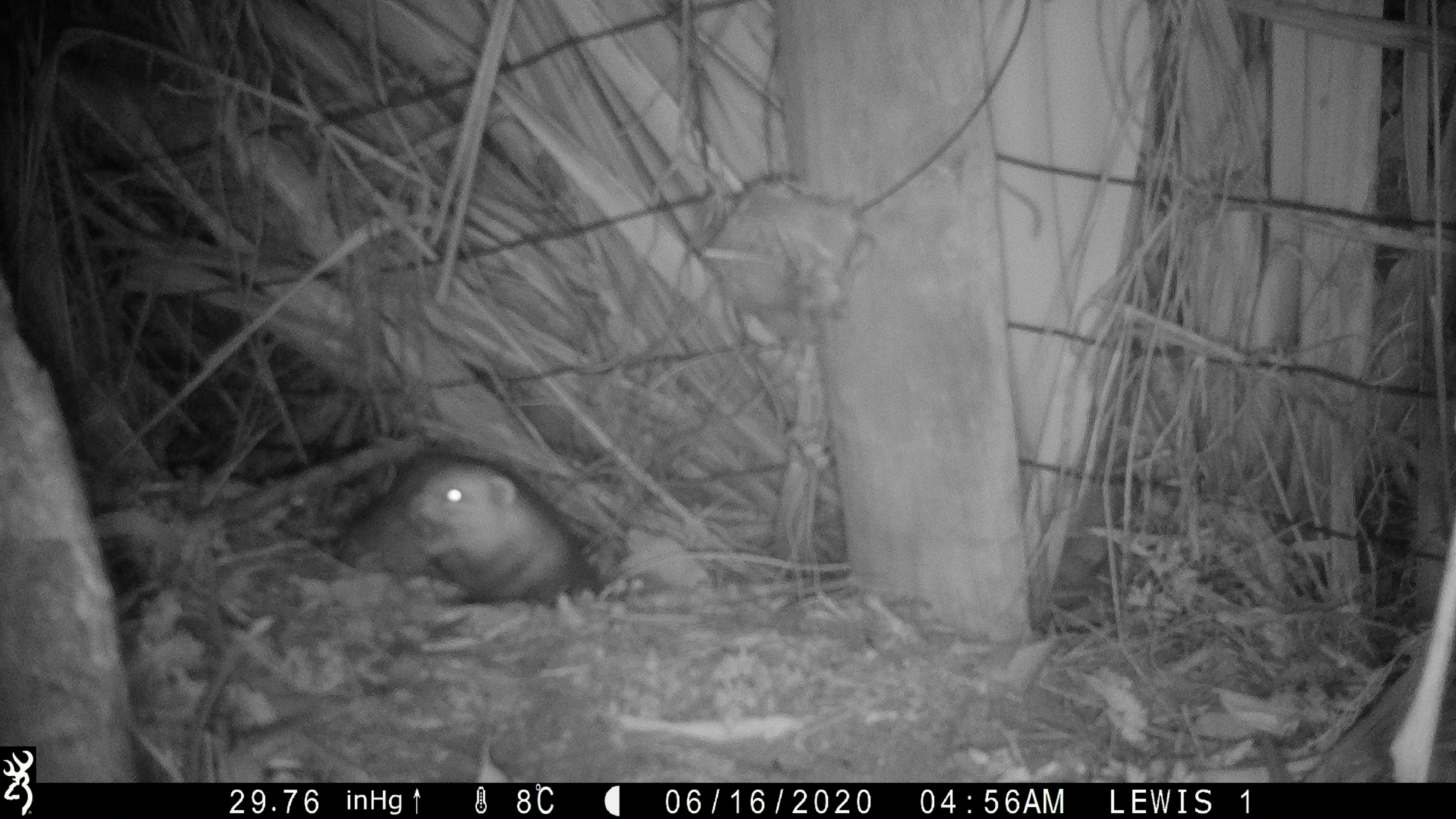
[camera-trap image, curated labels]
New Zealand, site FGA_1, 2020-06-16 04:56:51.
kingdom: Animalia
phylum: Chordata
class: Mammalia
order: Carnivora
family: Mustelidae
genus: Mustela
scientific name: Mustela furo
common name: ferret